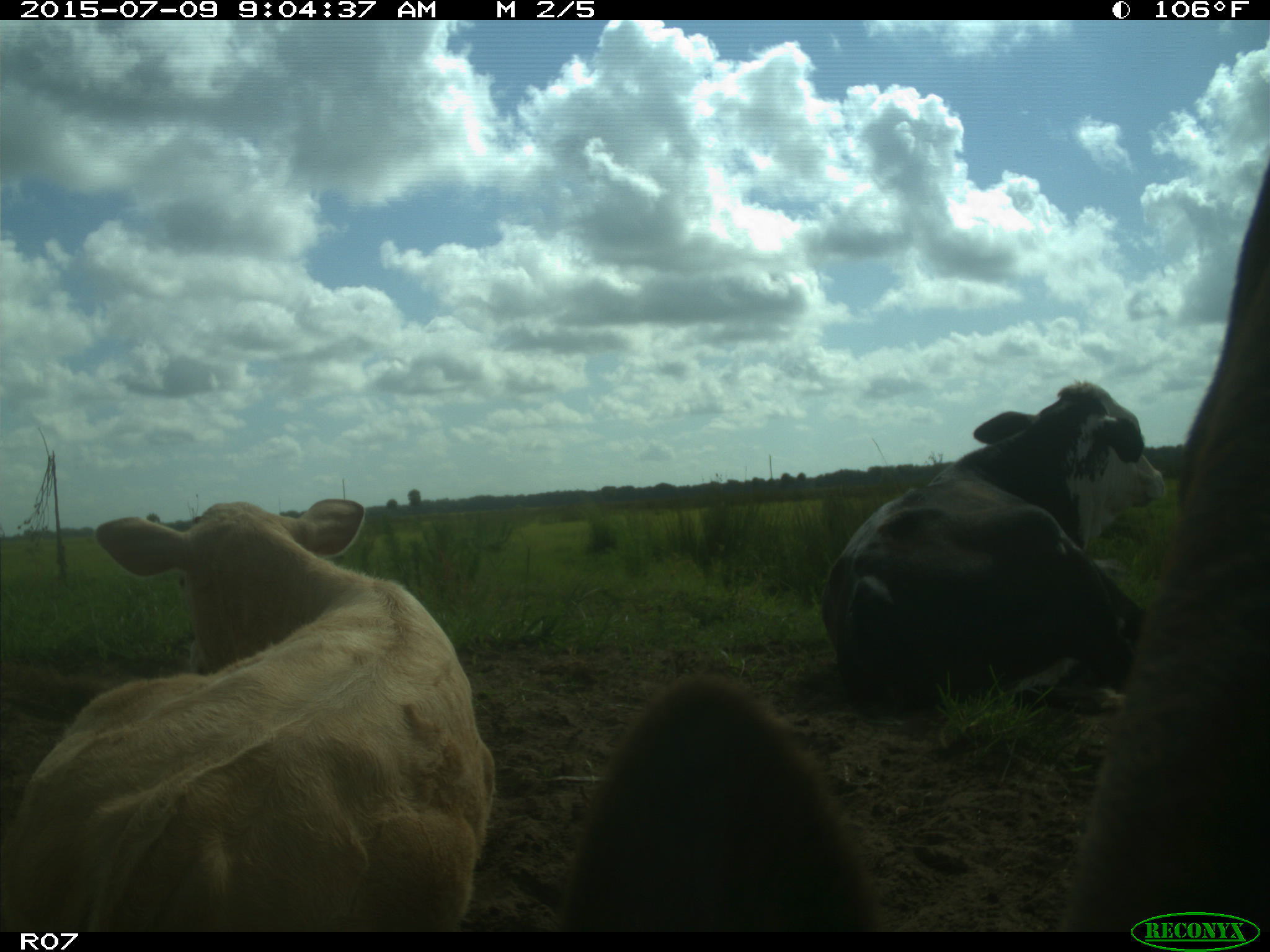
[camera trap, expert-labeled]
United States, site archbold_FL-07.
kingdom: Animalia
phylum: Chordata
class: Mammalia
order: Artiodactyla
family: Bovidae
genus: Bos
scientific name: Bos taurus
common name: domestic cow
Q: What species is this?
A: Bos taurus (domestic cow).